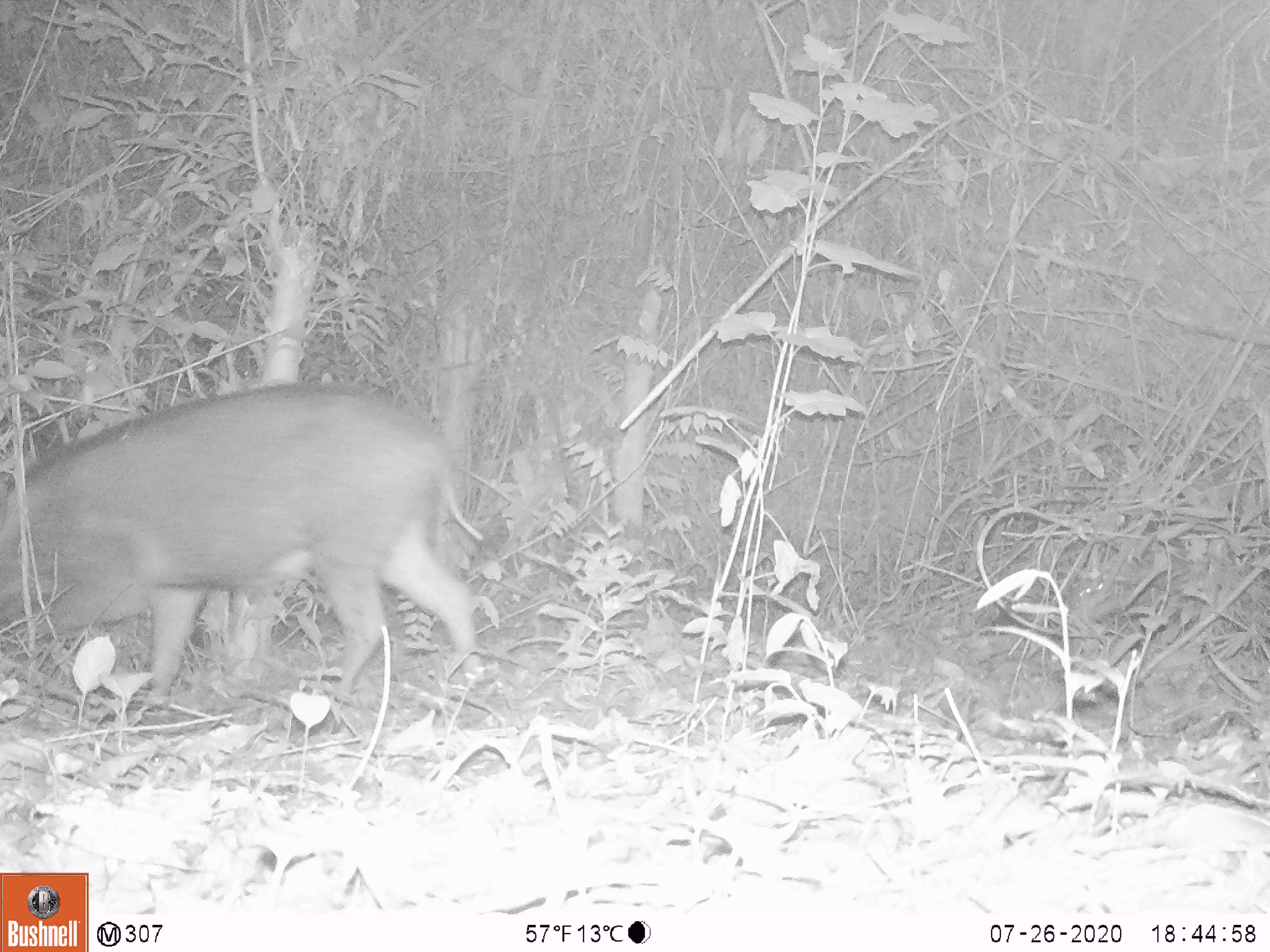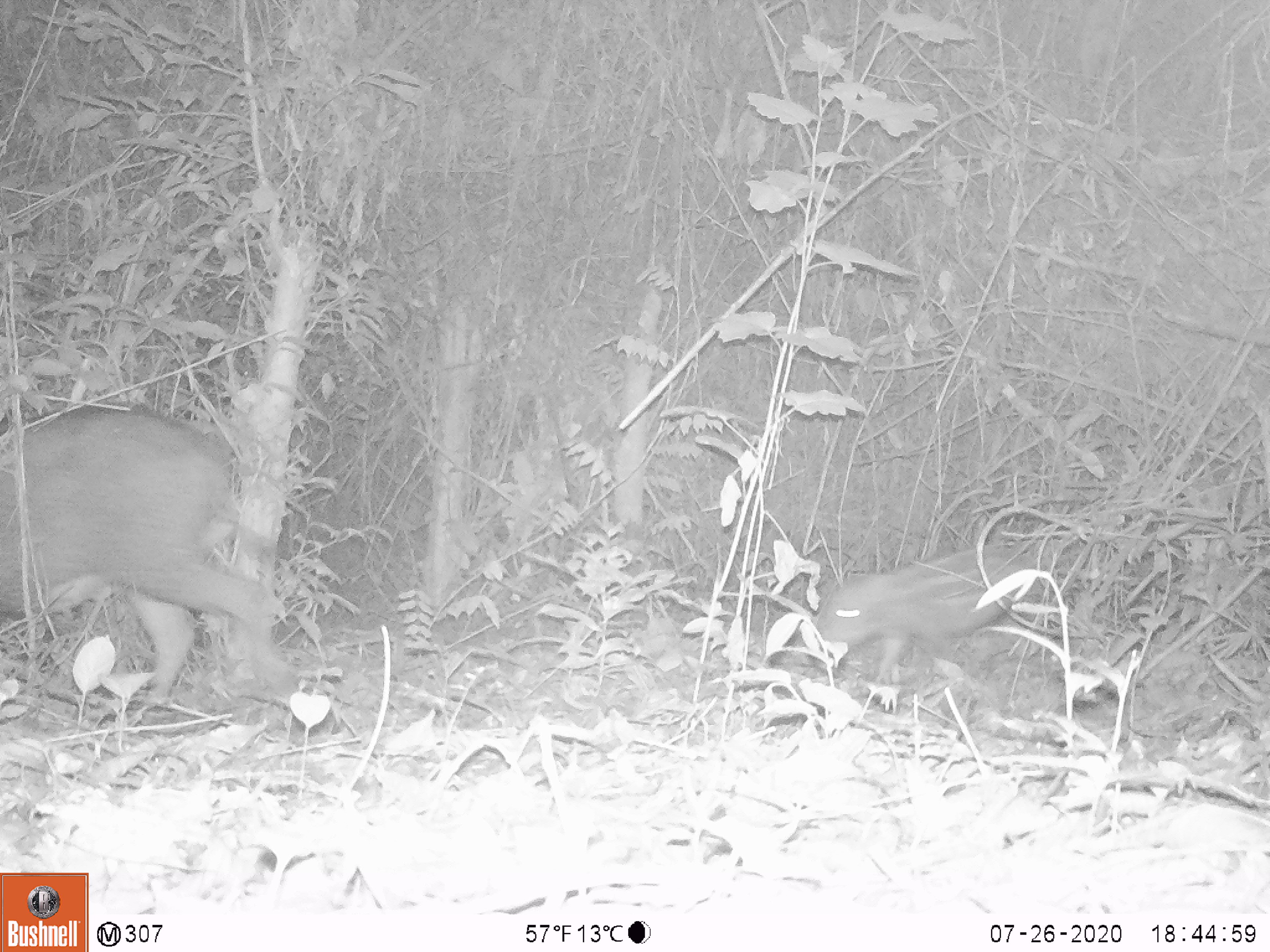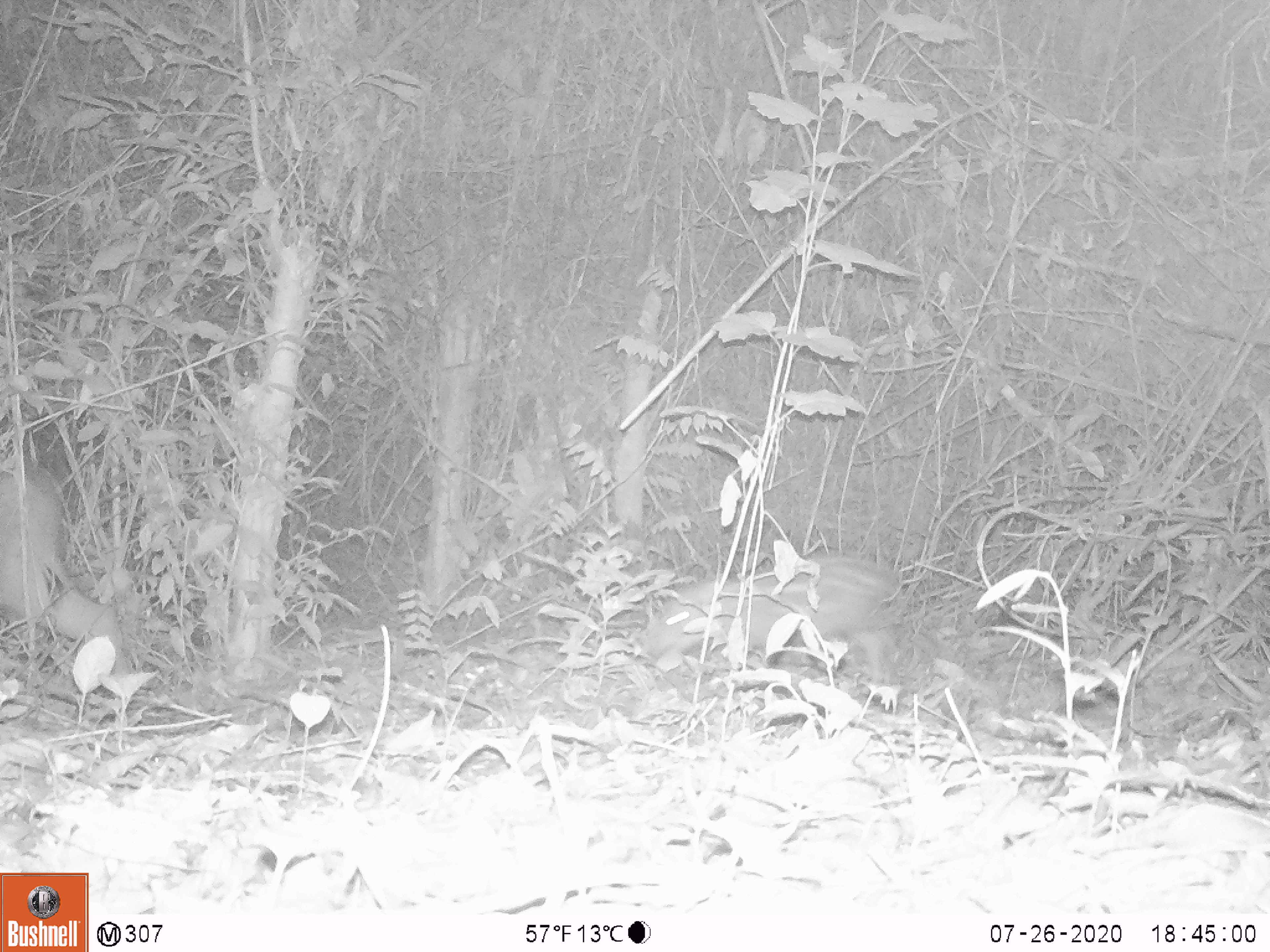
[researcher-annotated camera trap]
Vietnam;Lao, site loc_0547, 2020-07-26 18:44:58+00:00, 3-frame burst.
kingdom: Animalia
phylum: Chordata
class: Mammalia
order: Artiodactyla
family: Suidae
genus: Sus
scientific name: Sus scrofa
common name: eurasian wild pig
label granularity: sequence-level